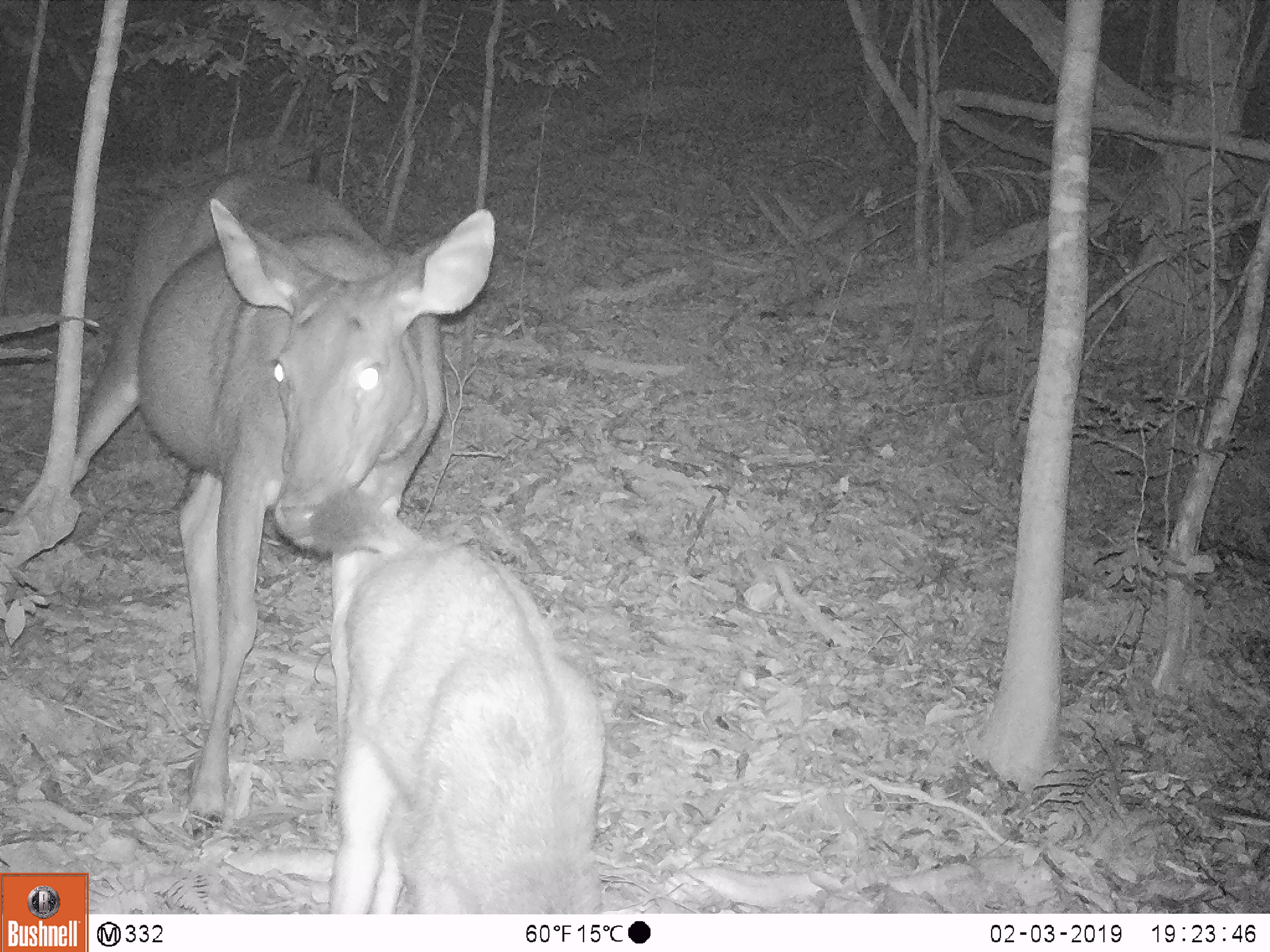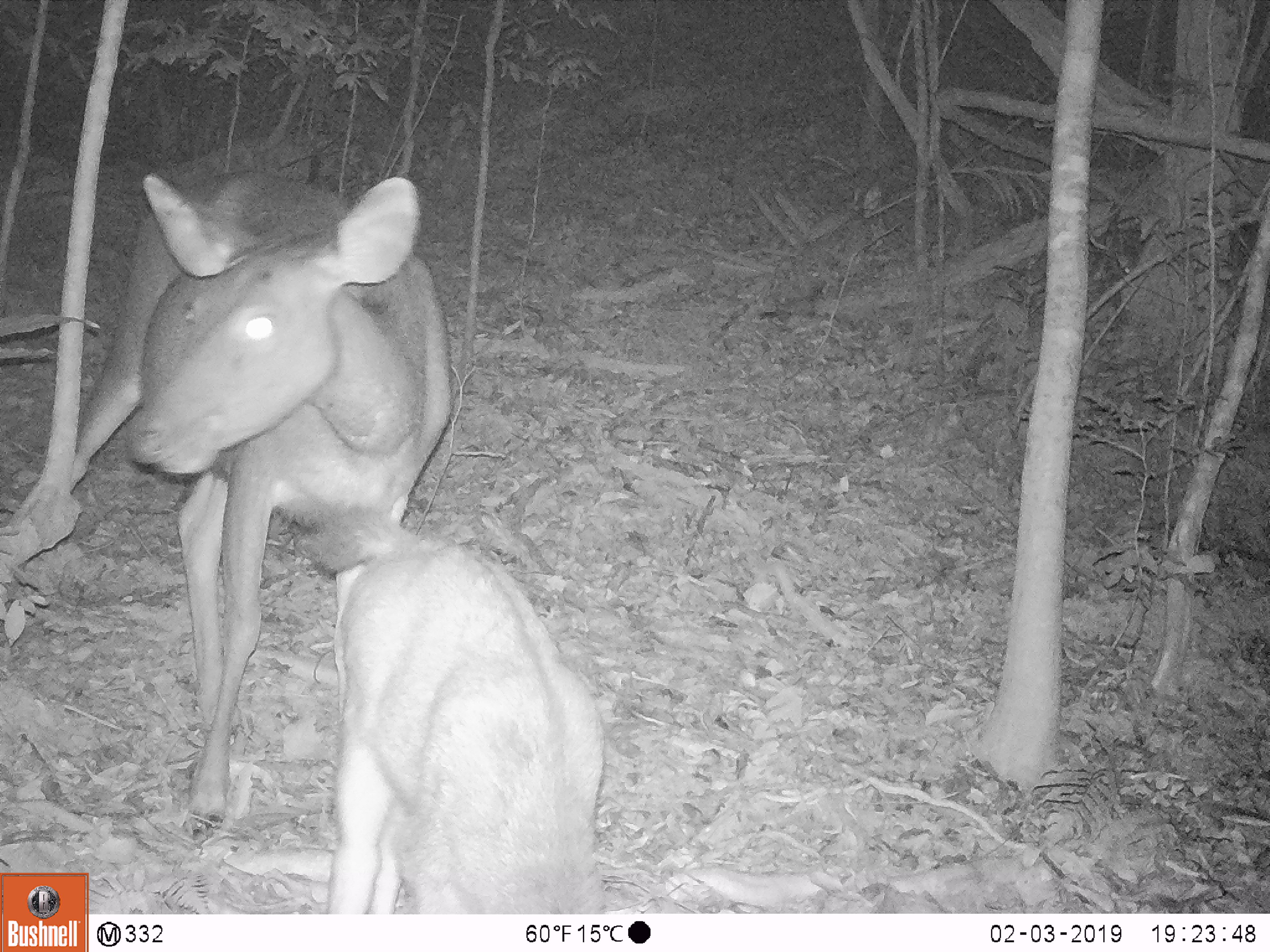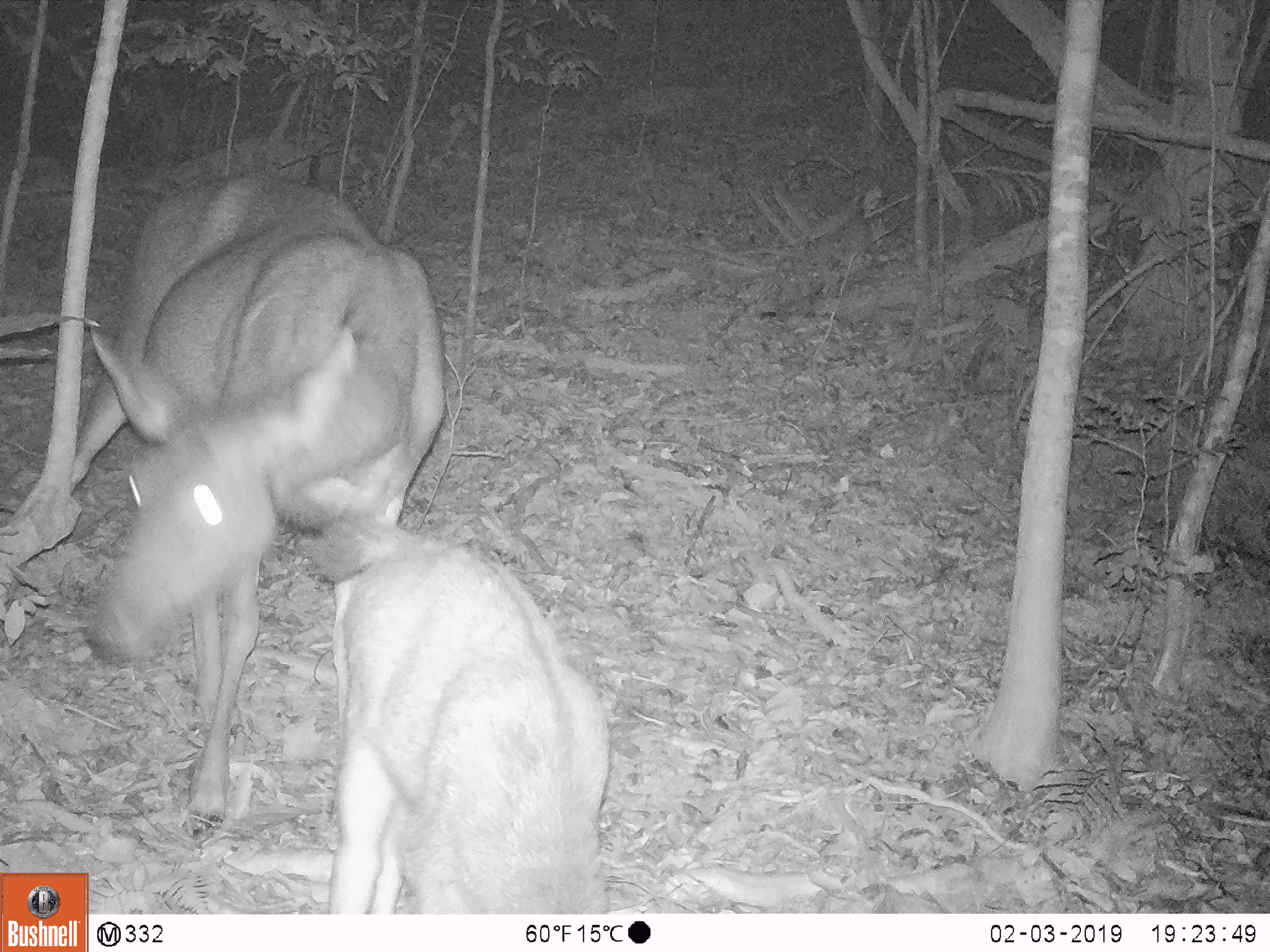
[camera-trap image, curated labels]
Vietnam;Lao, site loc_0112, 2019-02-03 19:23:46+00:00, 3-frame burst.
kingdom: Animalia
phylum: Chordata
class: Mammalia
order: Artiodactyla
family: Cervidae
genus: Rusa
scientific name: Rusa unicolor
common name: sambar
Sambar (Rusa unicolor). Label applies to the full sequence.